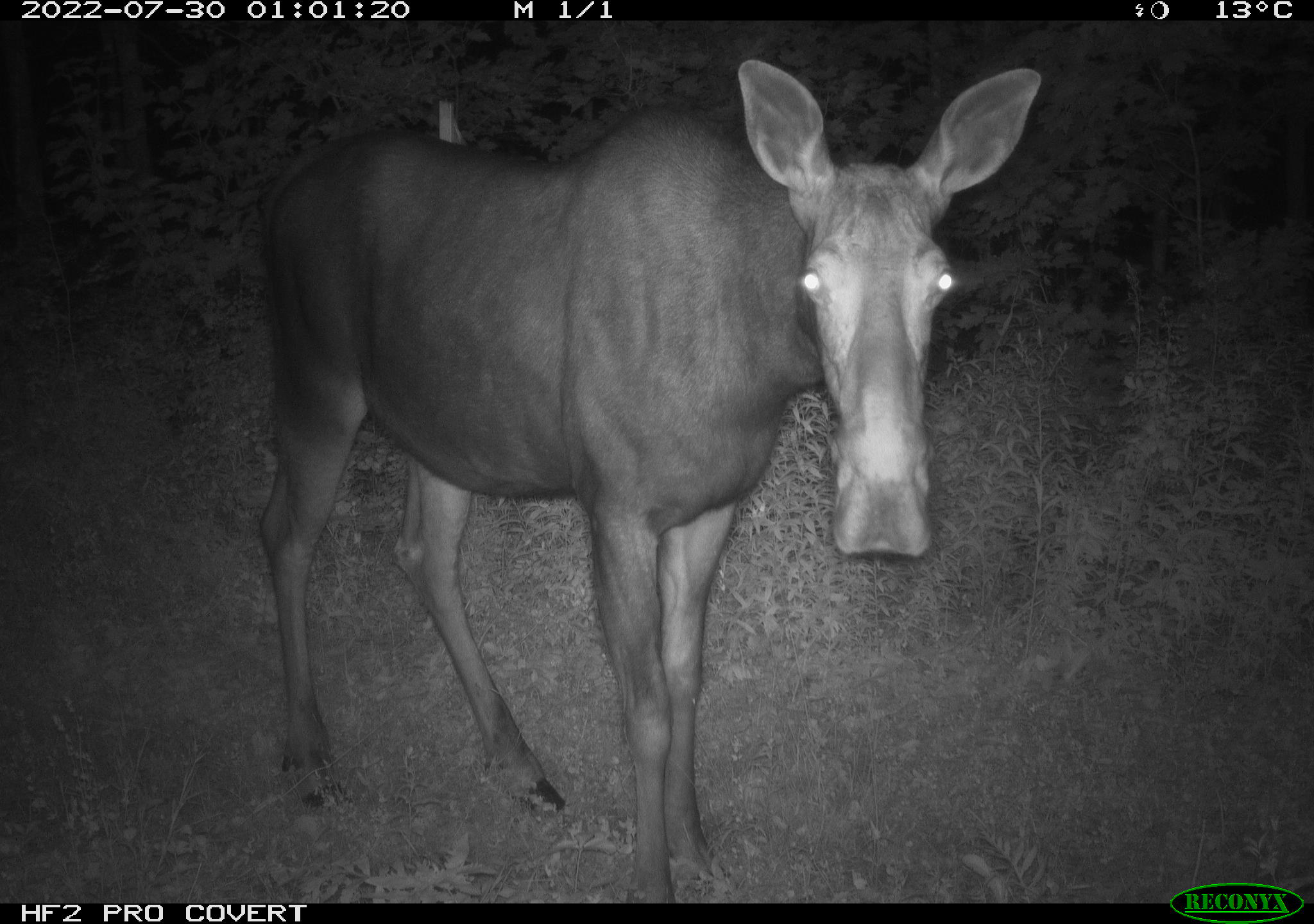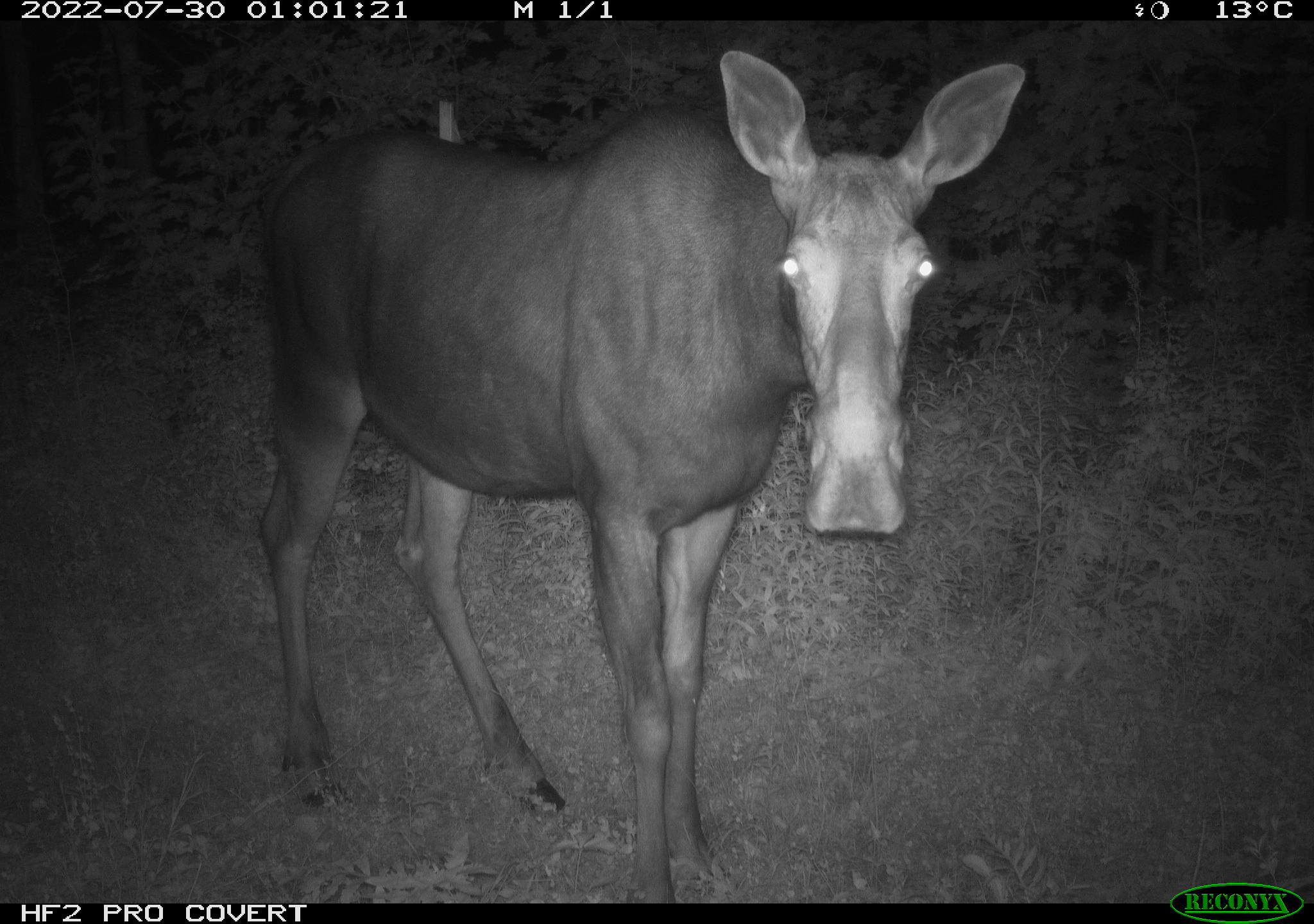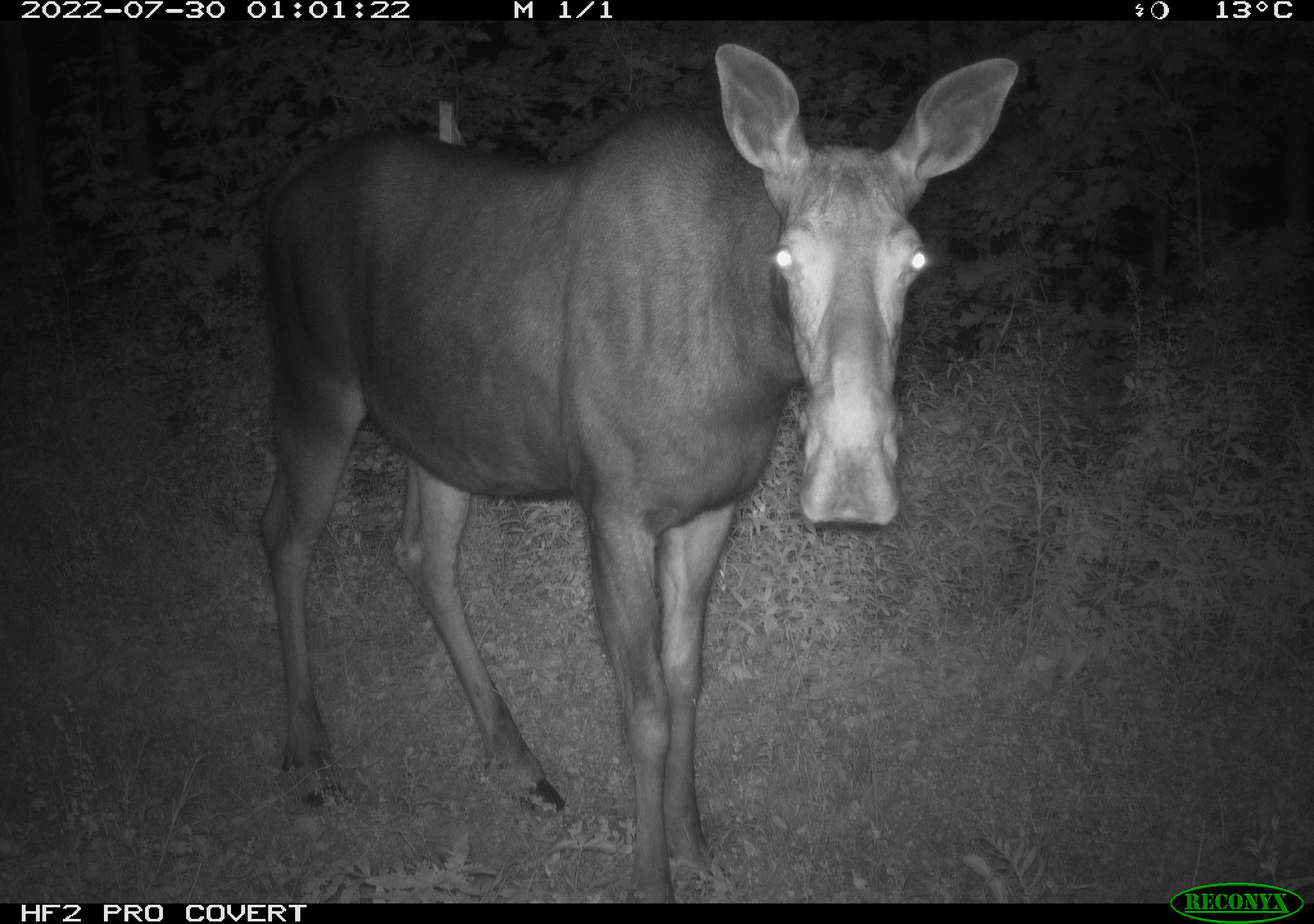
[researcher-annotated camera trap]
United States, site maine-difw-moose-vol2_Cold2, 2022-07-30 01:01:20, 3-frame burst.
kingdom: Animalia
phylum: Chordata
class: Mammalia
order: Artiodactyla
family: Cervidae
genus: Alces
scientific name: Alces alces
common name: moose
Moose (Alces alces).